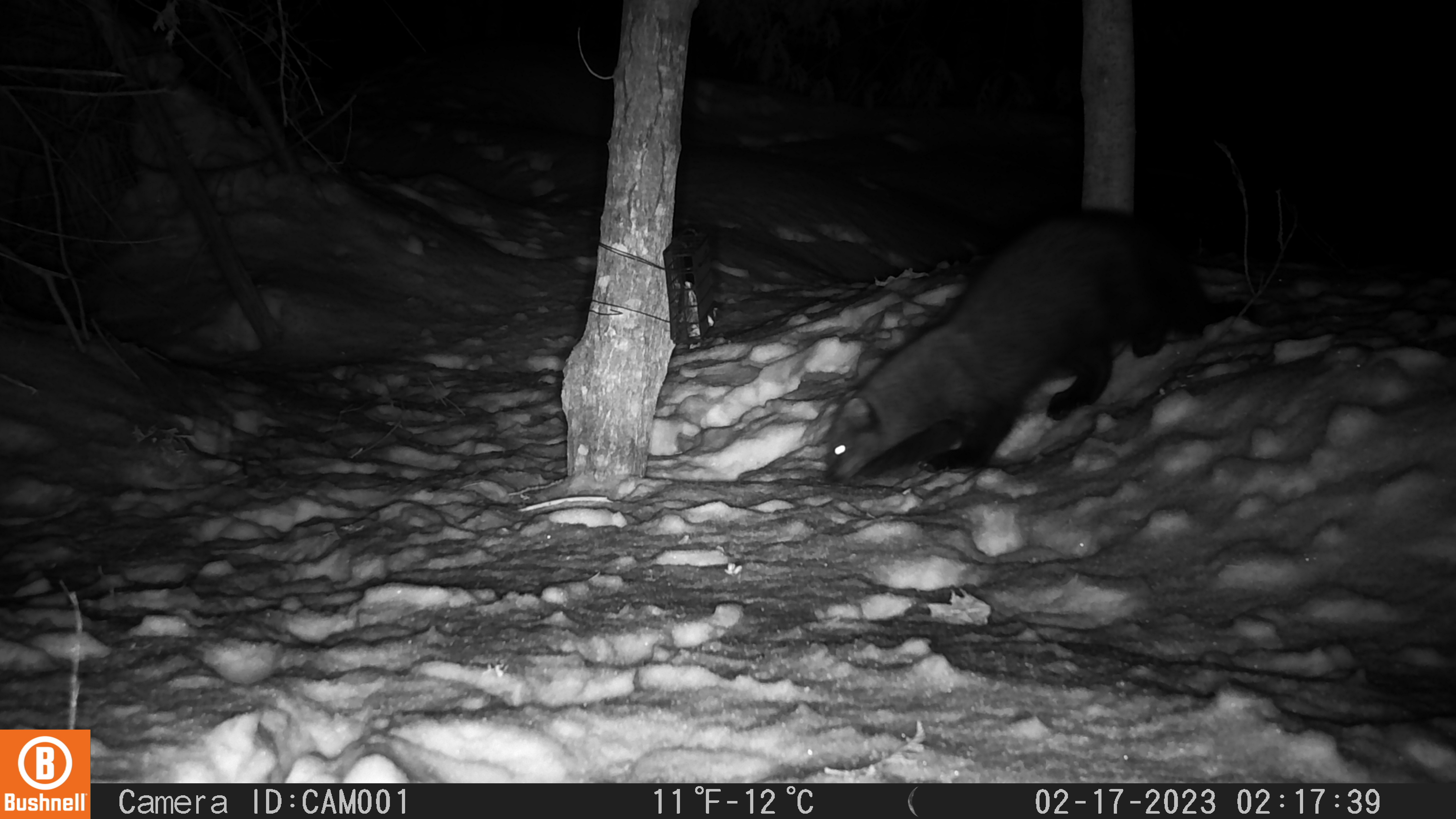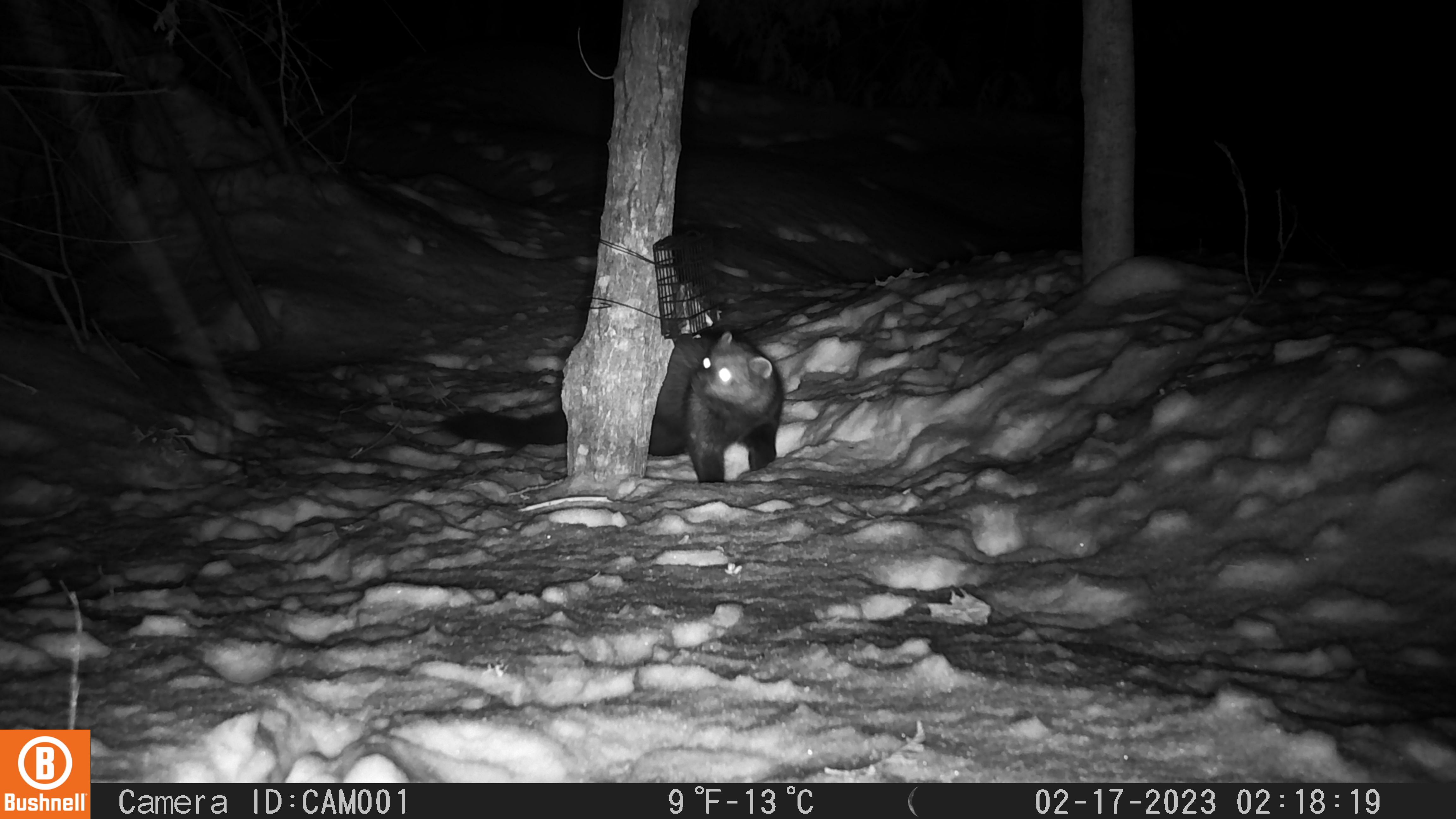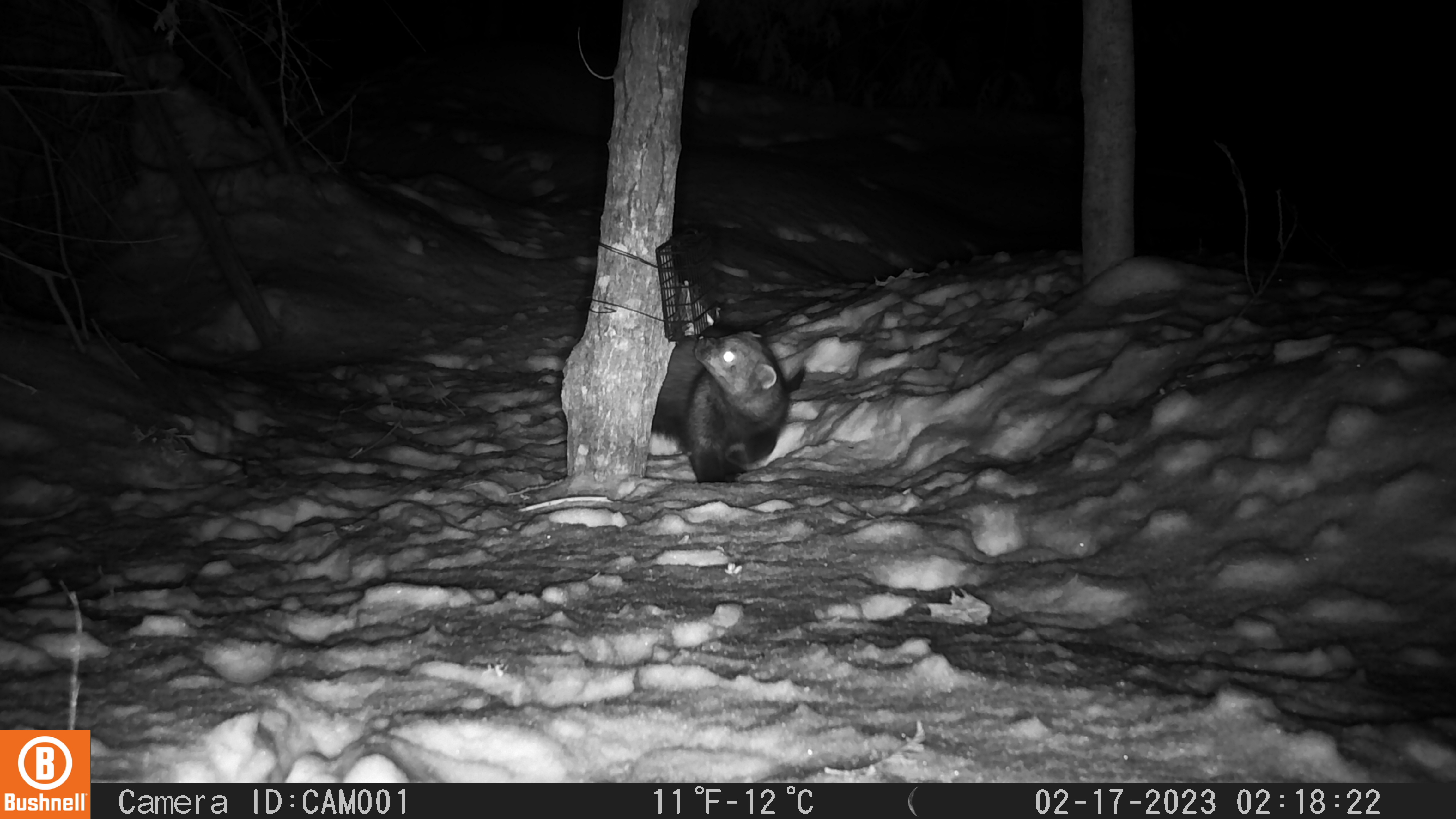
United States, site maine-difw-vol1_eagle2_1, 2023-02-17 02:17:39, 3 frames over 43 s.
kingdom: Animalia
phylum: Chordata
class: Mammalia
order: Carnivora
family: Mustelidae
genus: Pekania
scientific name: Pekania pennanti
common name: fisher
Fisher (Pekania pennanti).